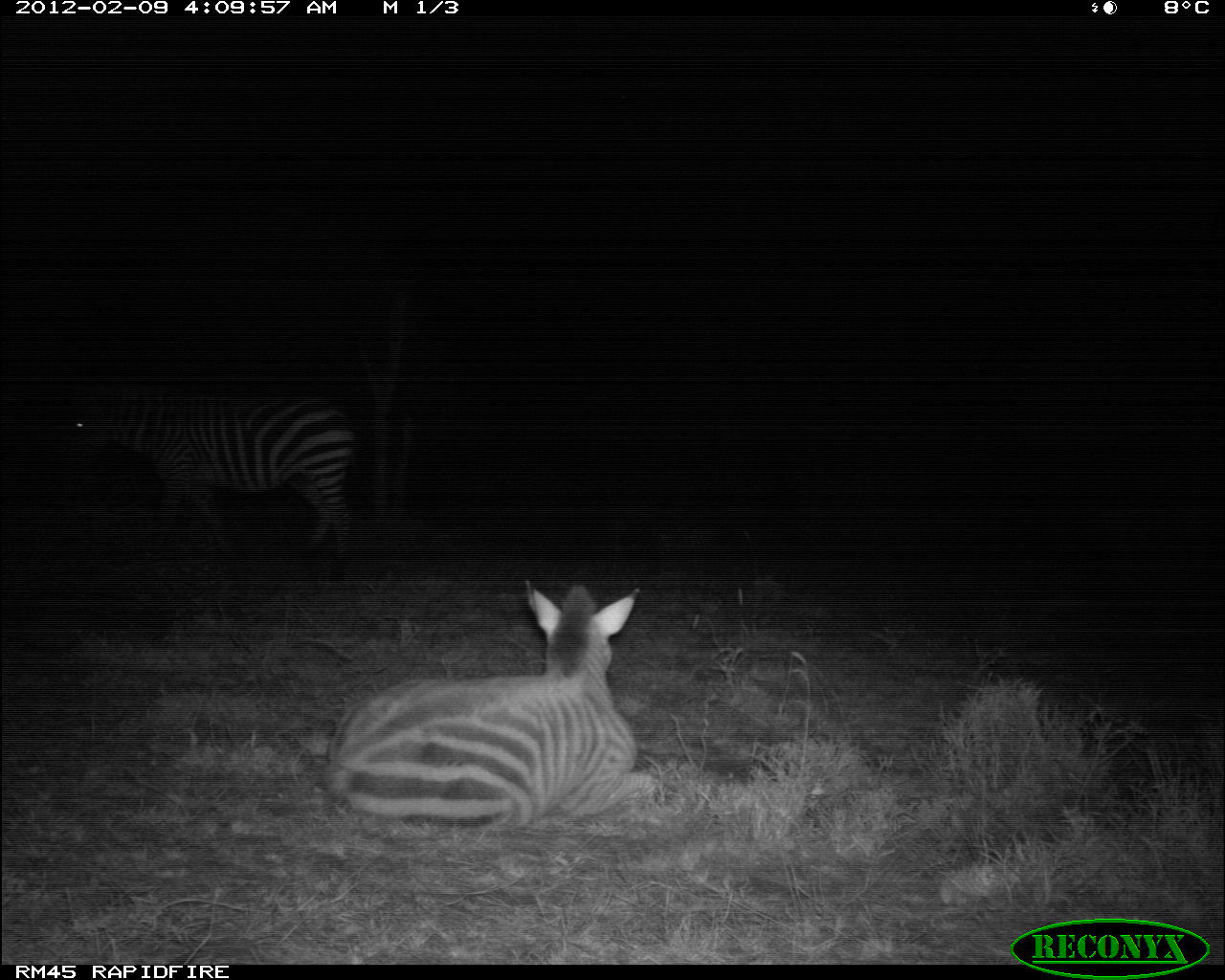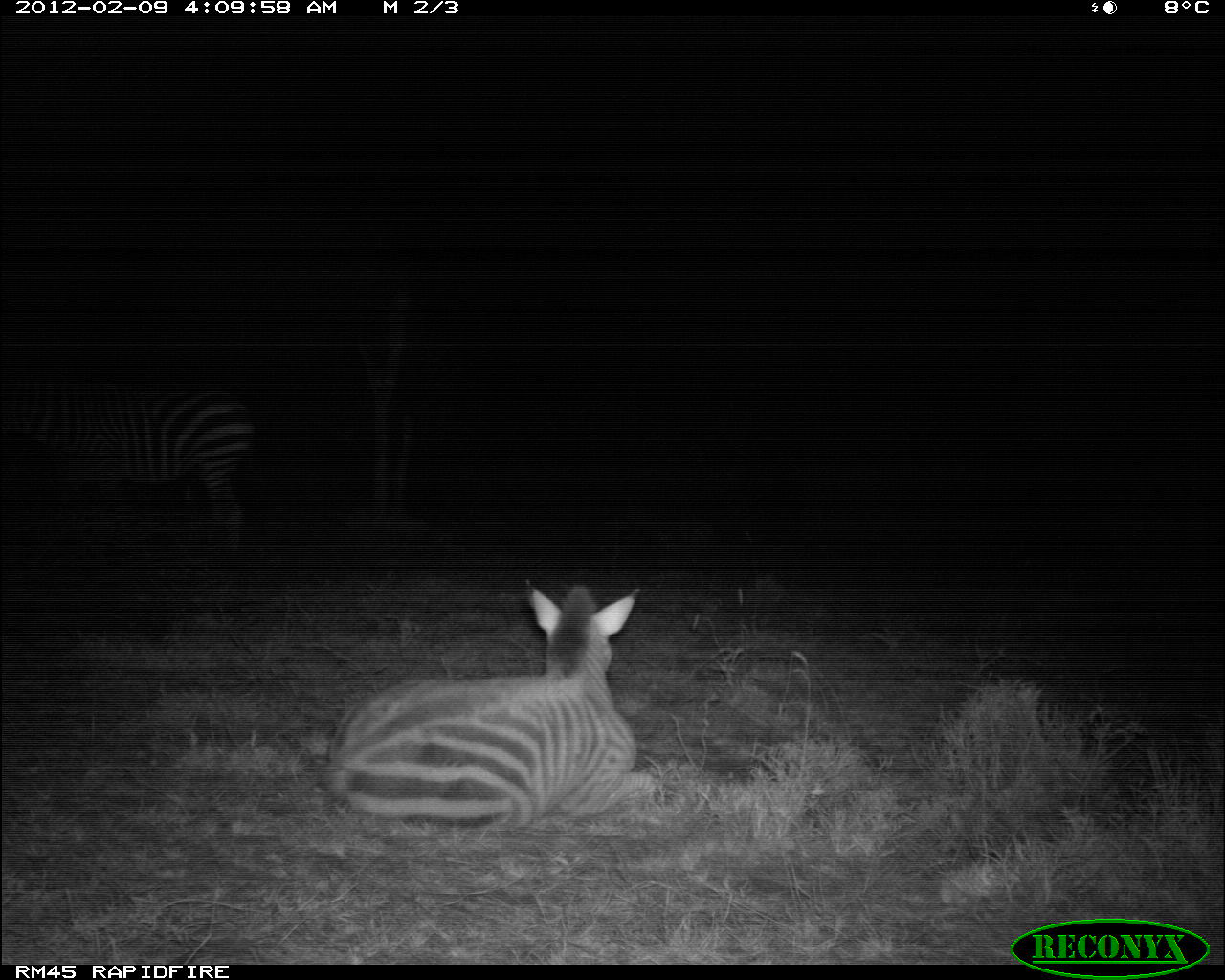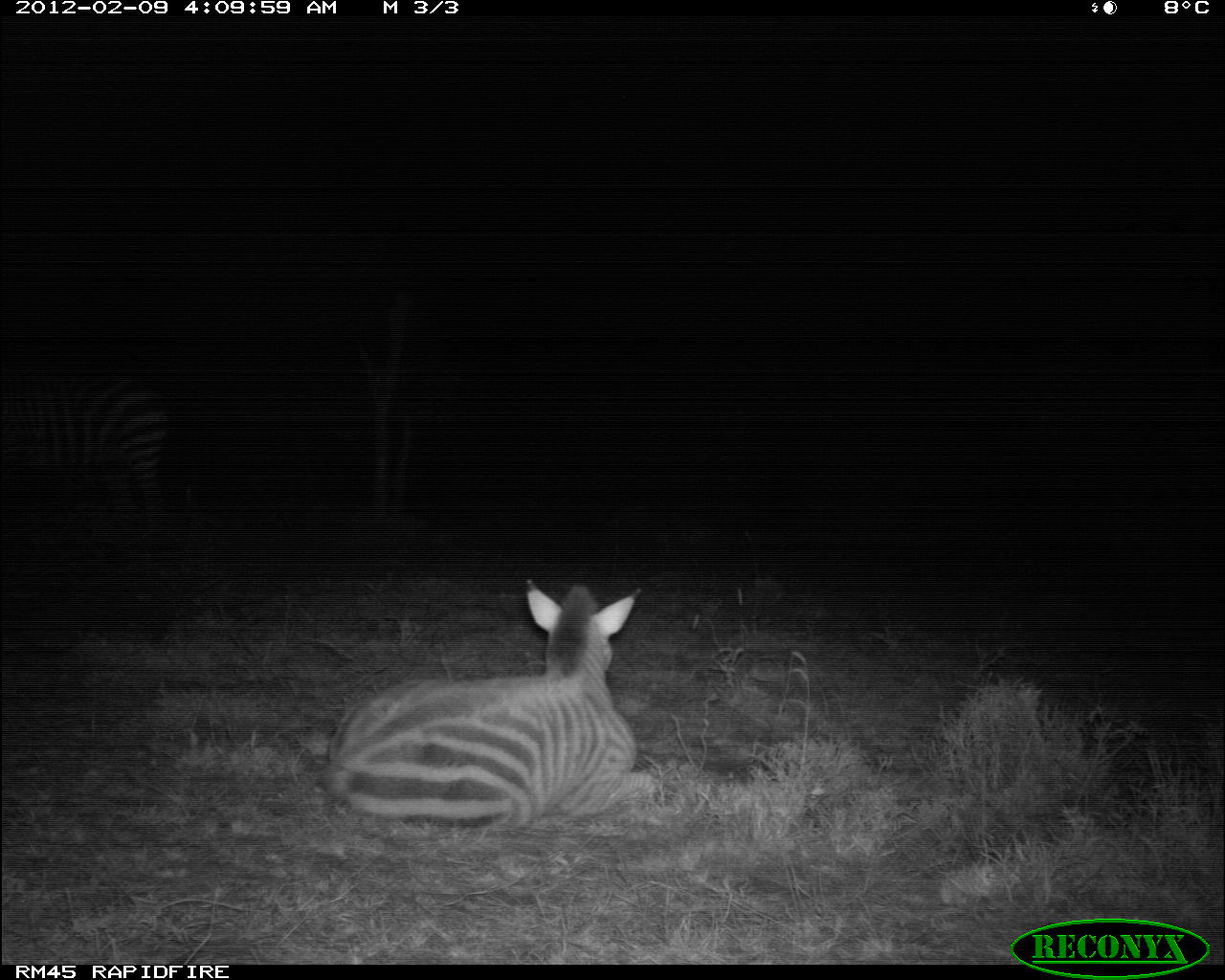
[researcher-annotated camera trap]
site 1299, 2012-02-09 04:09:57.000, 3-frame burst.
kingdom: Animalia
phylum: Chordata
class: Mammalia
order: Perissodactyla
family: Equidae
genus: Equus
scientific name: Equus quagga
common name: plains zebra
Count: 2.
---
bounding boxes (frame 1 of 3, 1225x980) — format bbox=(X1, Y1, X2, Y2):
equus quagga: bbox=(301, 573, 660, 839); bbox=(52, 370, 361, 584)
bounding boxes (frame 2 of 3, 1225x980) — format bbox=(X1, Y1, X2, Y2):
equus quagga: bbox=(301, 573, 660, 834); bbox=(0, 367, 257, 570)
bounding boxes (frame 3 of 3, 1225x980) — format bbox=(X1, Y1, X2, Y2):
equus quagga: bbox=(322, 573, 660, 834); bbox=(0, 367, 170, 537)